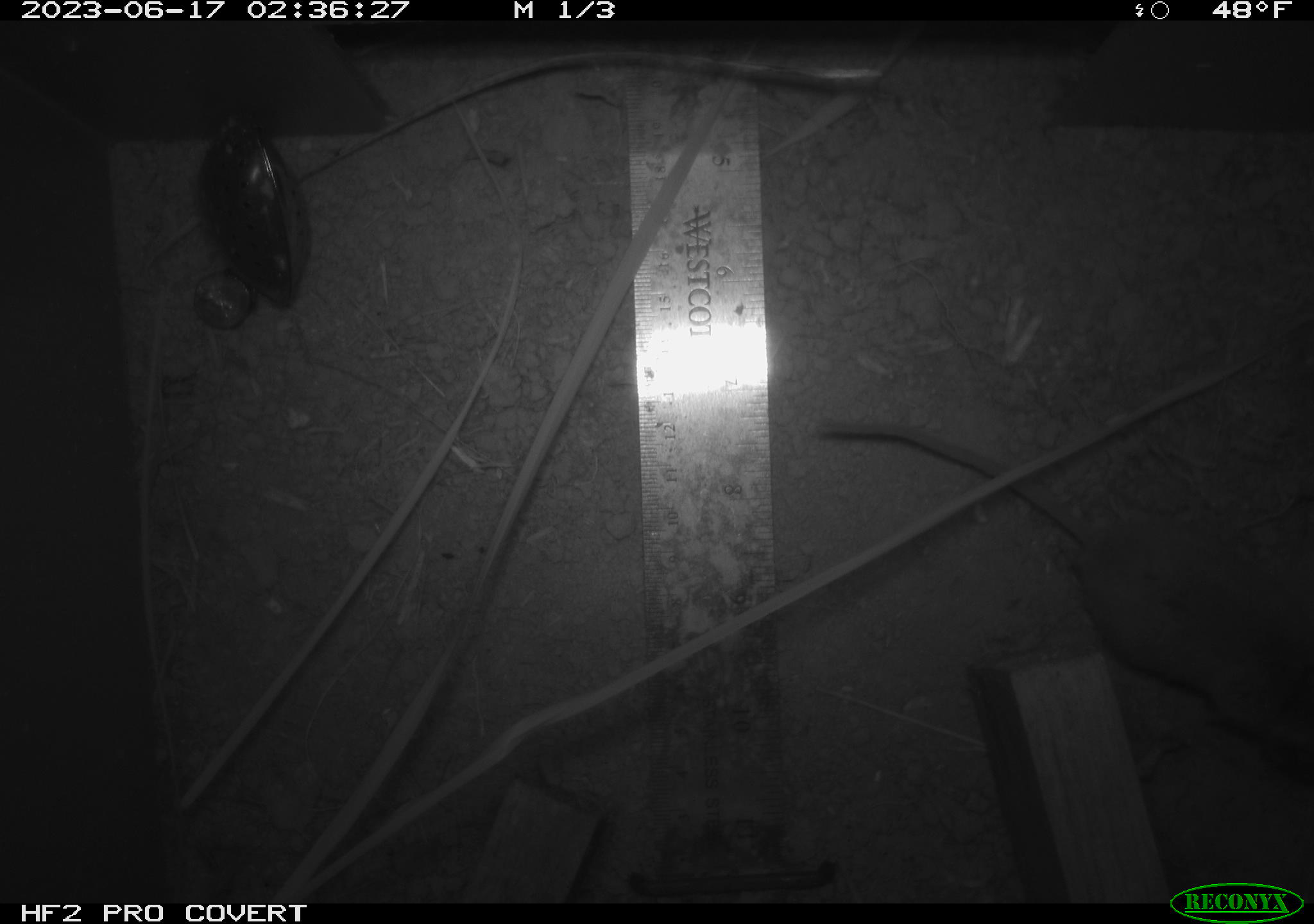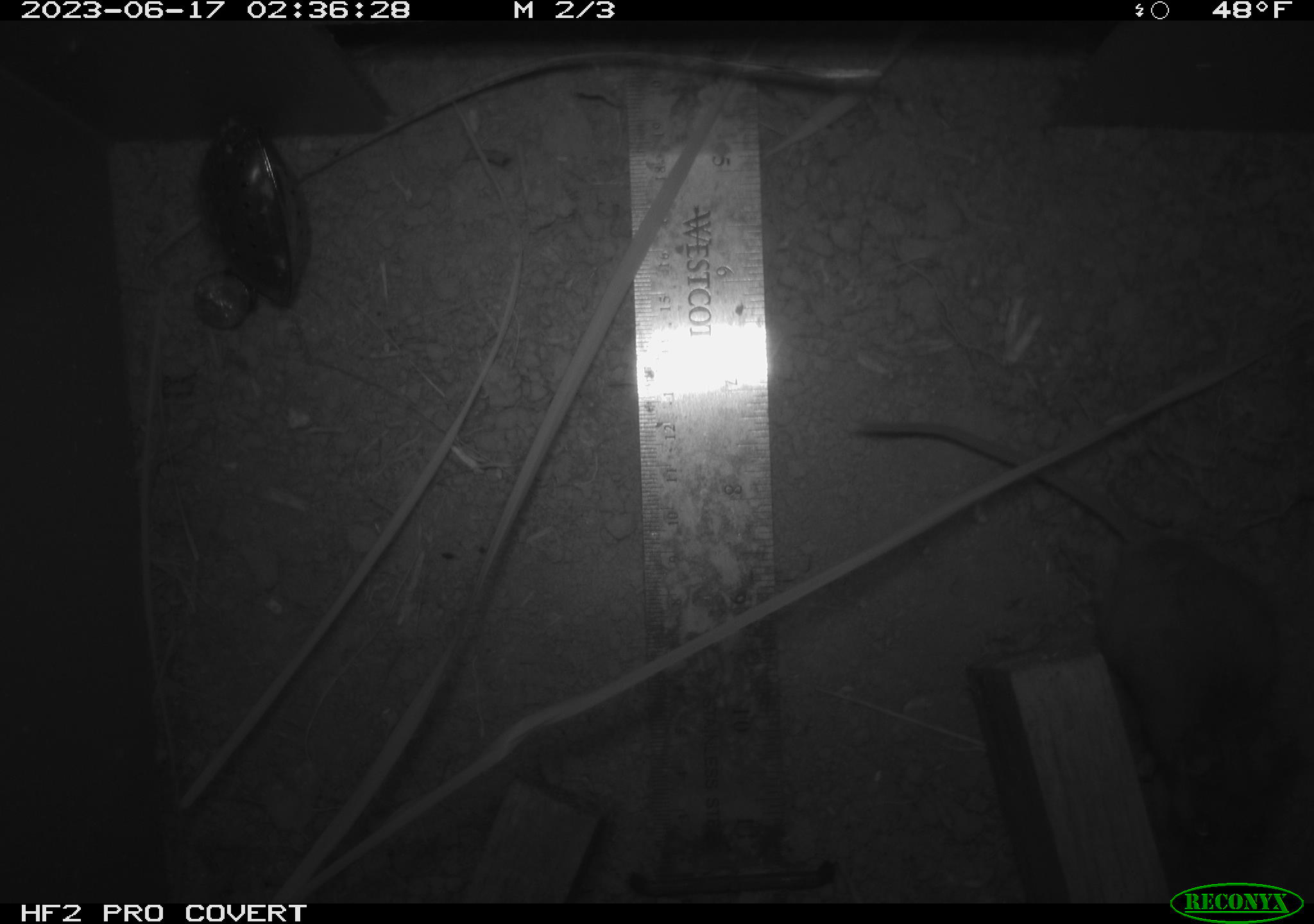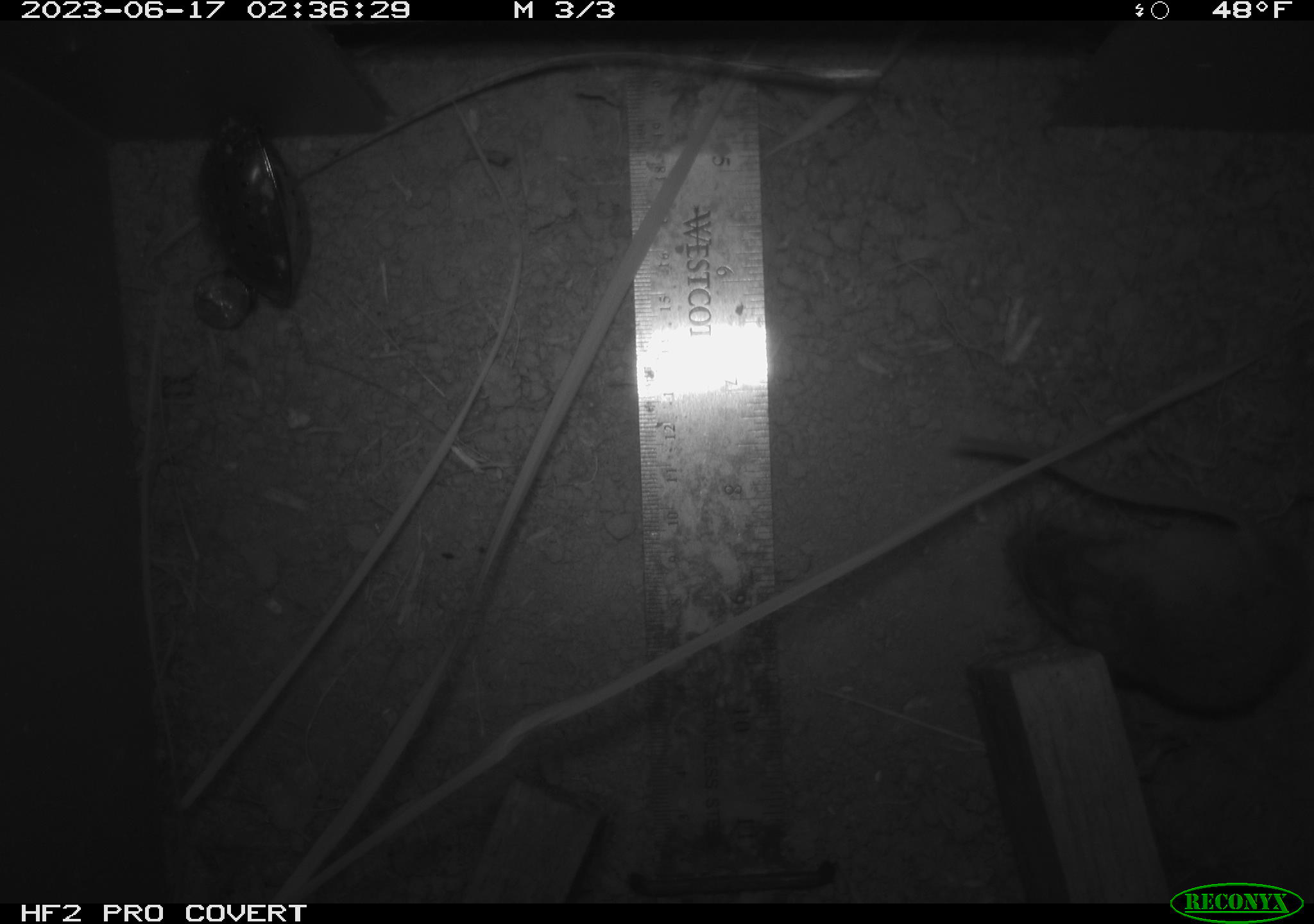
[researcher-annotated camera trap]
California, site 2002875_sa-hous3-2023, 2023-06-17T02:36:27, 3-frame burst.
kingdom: Animalia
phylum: Chordata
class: Mammalia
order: Rodentia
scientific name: Rodentia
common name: mouse species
Mouse species (Rodentia).